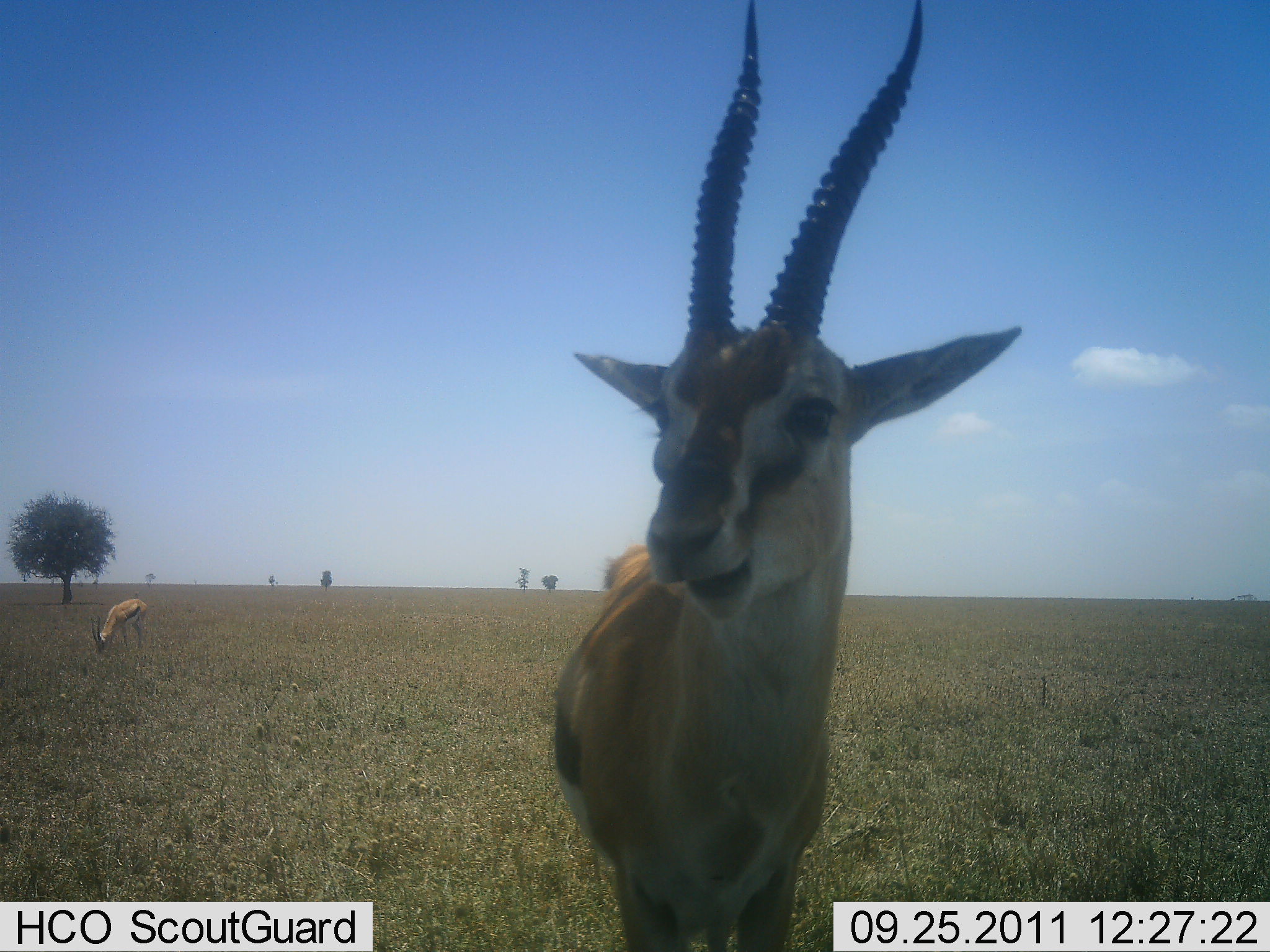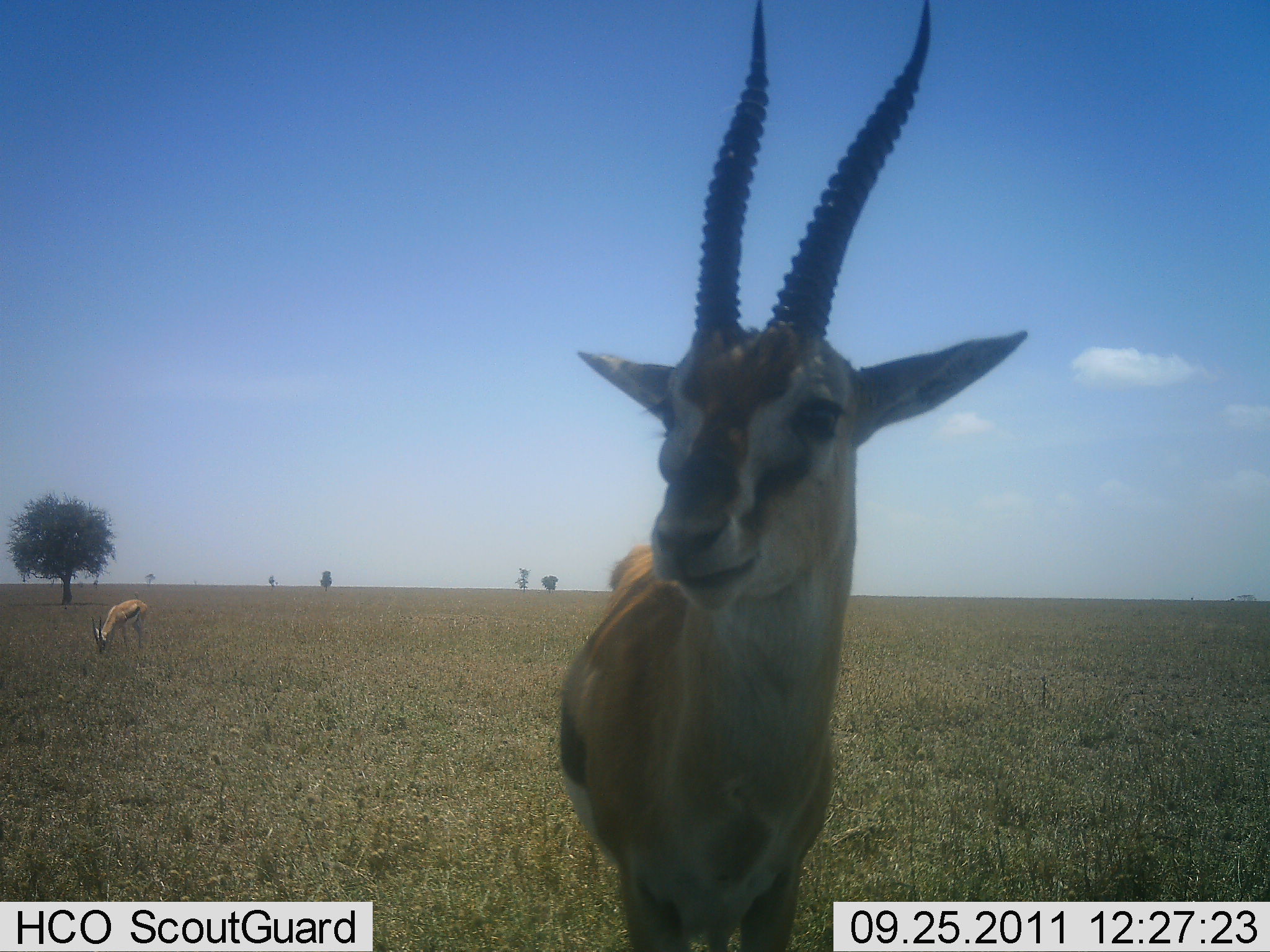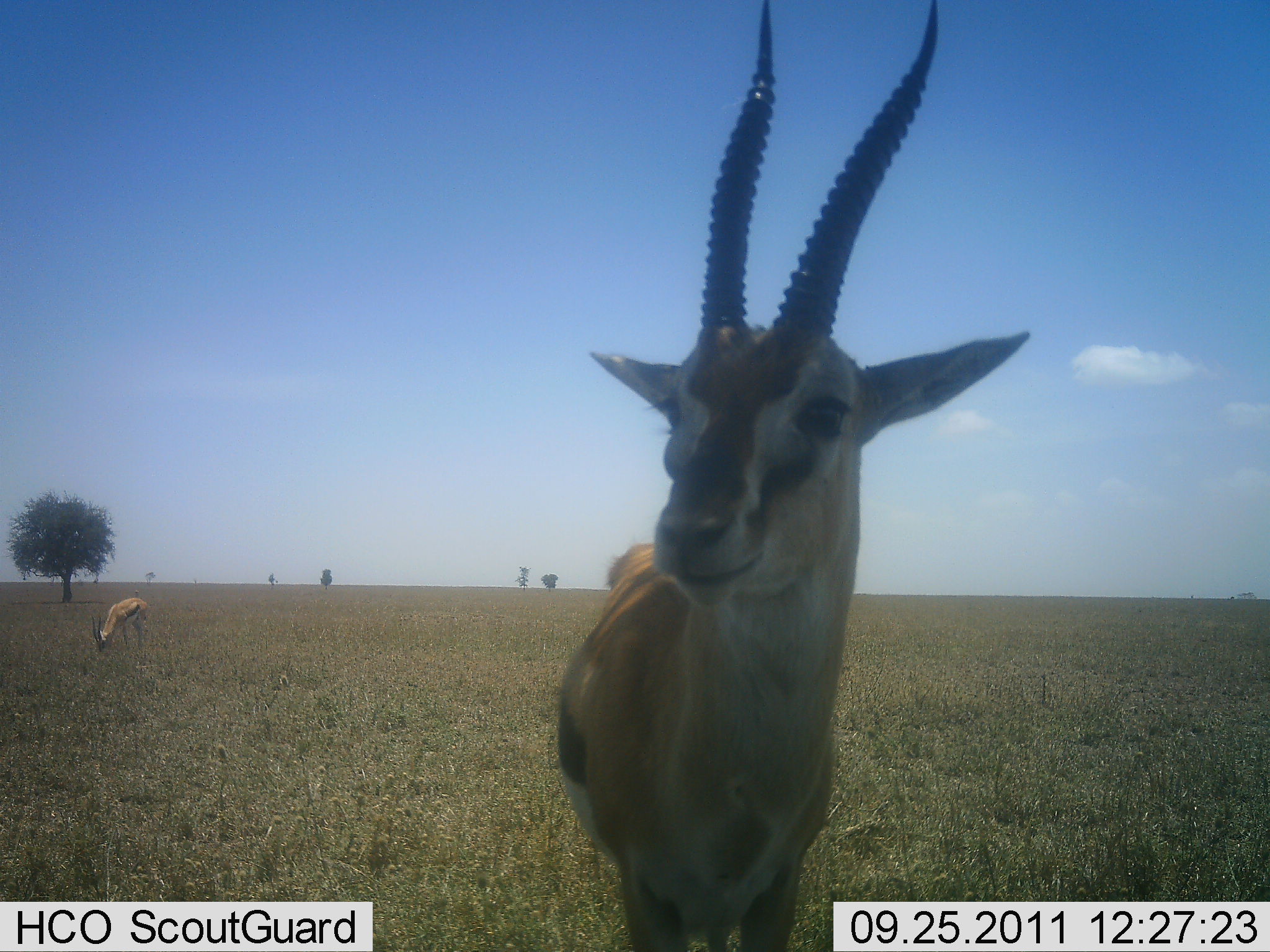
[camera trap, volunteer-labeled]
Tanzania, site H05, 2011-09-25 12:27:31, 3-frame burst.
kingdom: Animalia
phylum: Chordata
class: Mammalia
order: Artiodactyla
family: Bovidae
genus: Eudorcas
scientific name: Eudorcas thomsonii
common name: thomson's gazelle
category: gazellethomsons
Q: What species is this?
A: Gazellethomsons (thomson's gazelle) (Eudorcas thomsonii).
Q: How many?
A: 2.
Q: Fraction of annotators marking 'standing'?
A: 81%.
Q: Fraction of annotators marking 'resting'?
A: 0%.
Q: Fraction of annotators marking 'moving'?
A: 0%.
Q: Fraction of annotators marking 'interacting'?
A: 0%.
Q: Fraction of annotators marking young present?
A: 0%.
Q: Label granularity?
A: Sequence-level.